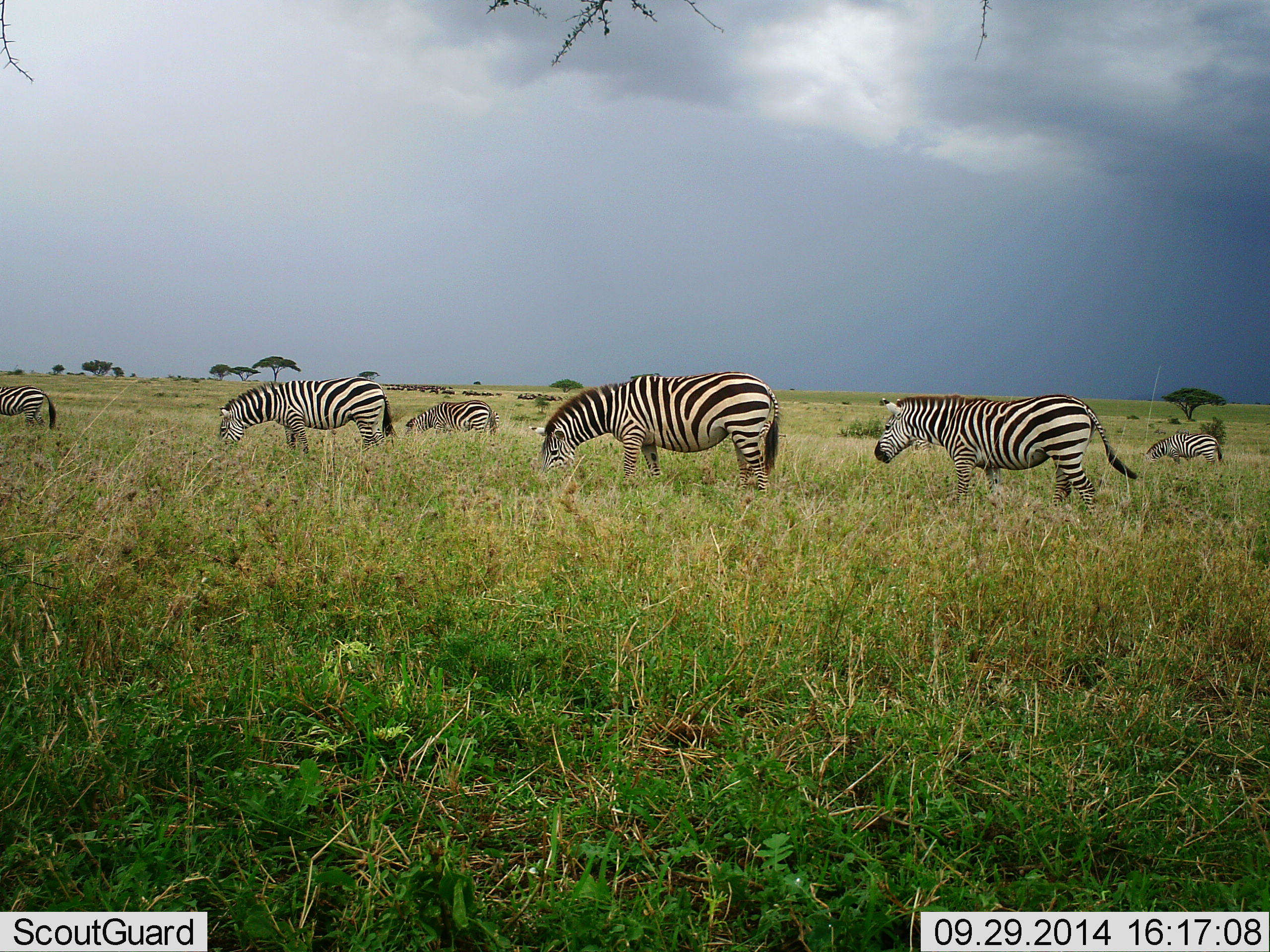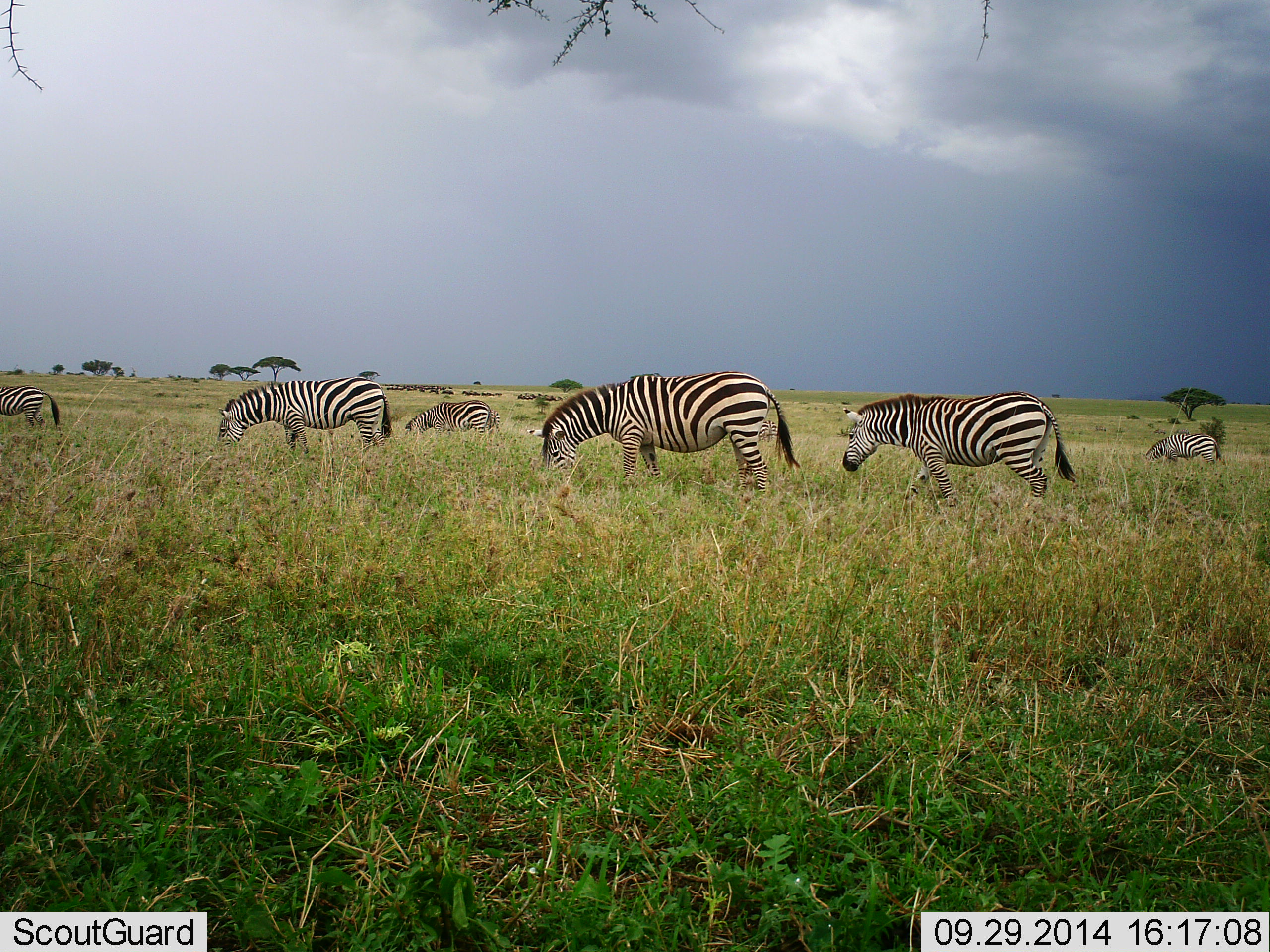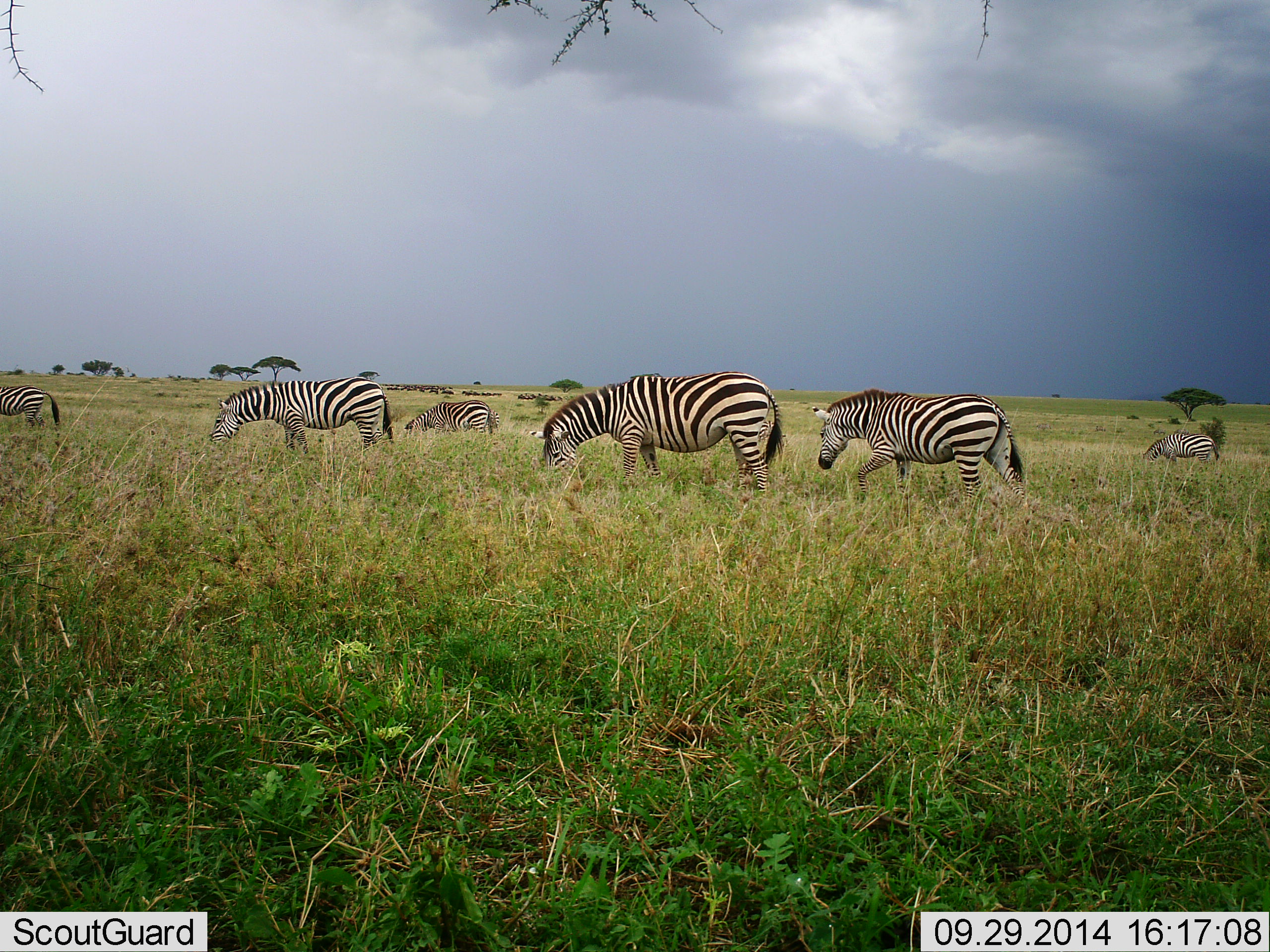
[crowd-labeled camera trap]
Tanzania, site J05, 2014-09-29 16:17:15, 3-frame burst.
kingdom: Animalia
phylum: Chordata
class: Mammalia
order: Perissodactyla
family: Equidae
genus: Equus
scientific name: Equus quagga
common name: plains zebra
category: zebra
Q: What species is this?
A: Zebra (plains zebra) (Equus quagga).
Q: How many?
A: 6.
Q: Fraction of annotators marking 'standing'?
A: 9%.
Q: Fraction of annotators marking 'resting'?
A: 0%.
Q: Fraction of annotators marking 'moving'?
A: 55%.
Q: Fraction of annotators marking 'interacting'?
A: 0%.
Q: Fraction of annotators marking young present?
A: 0%.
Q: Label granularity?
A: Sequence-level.